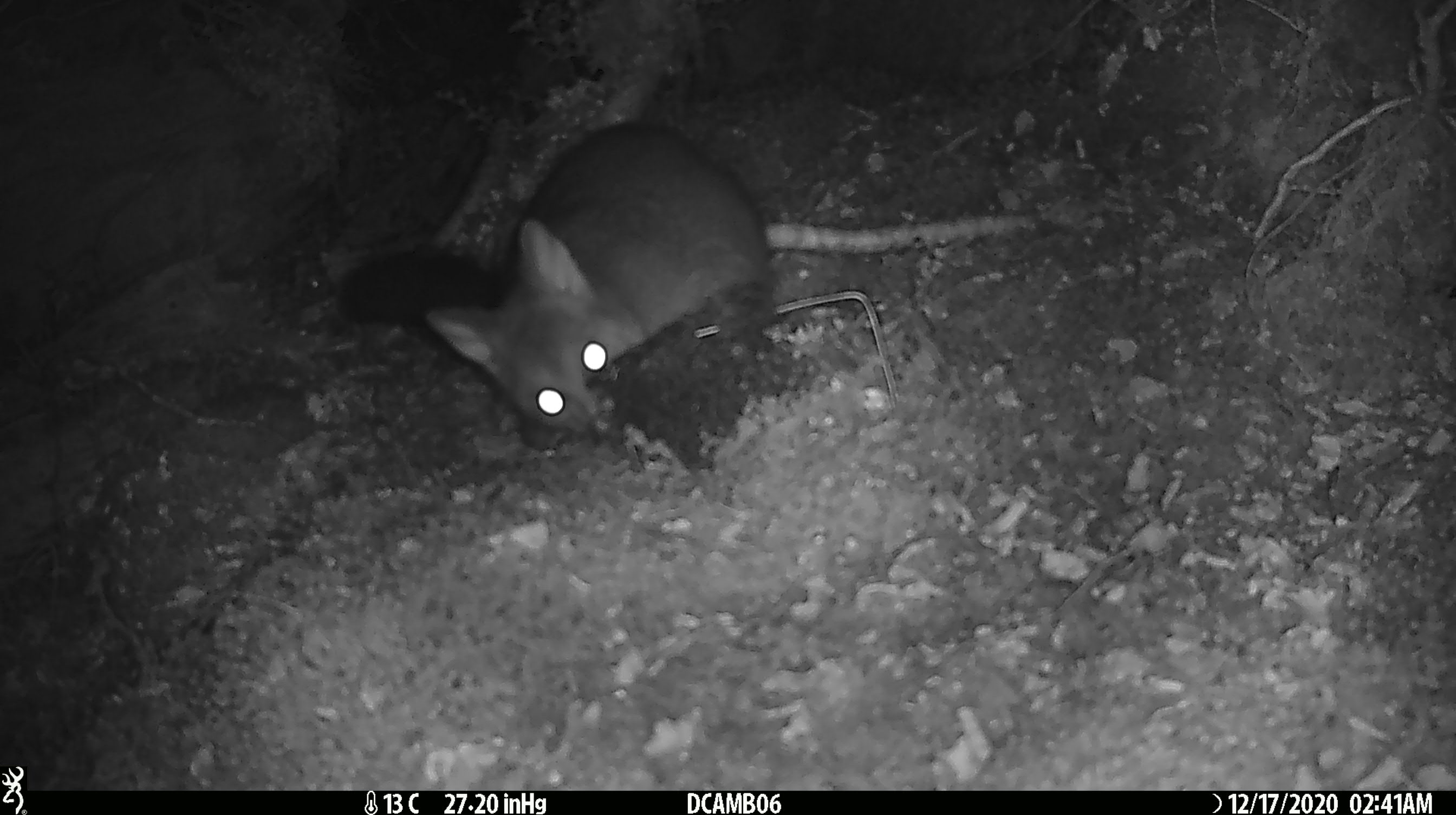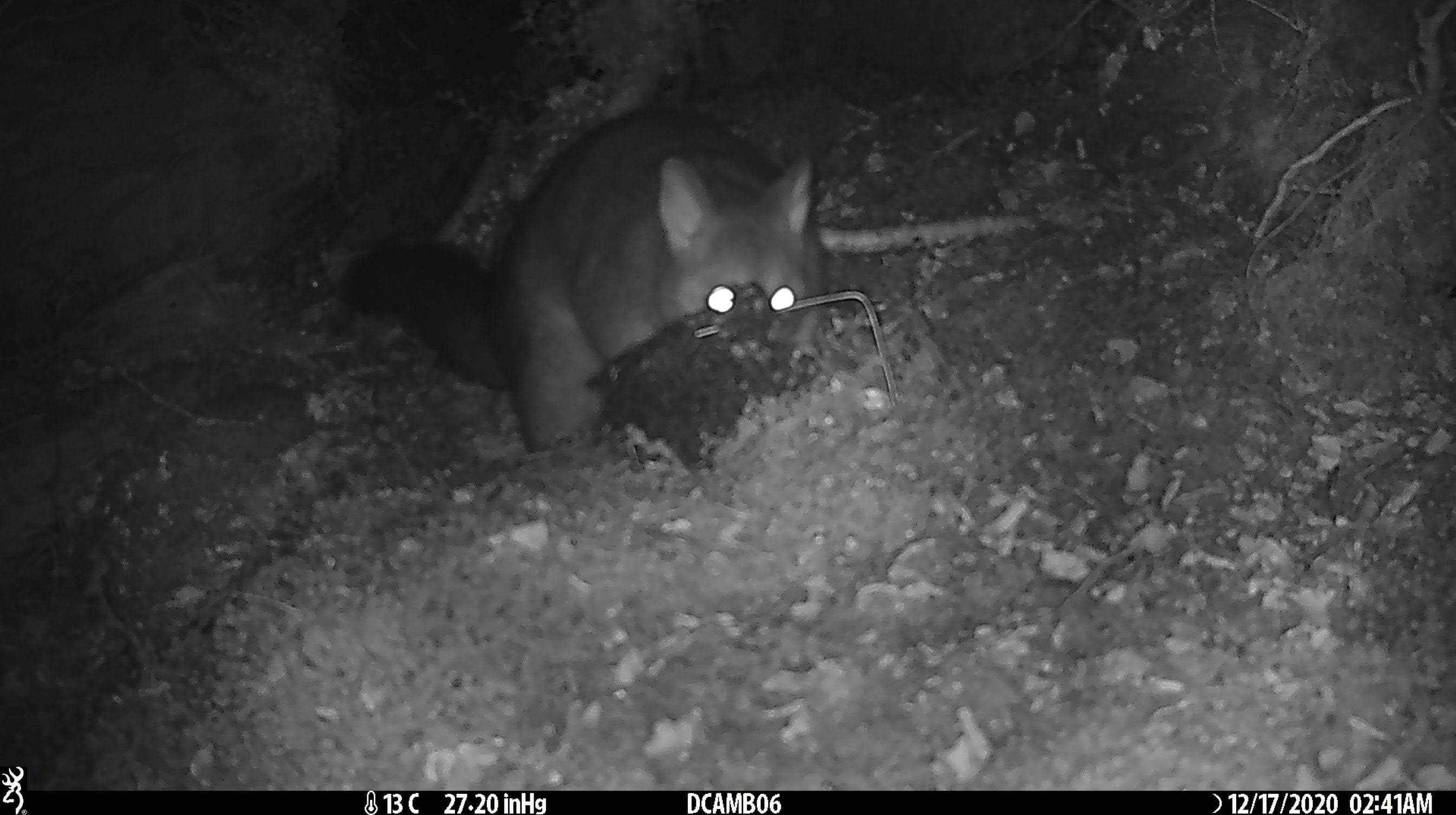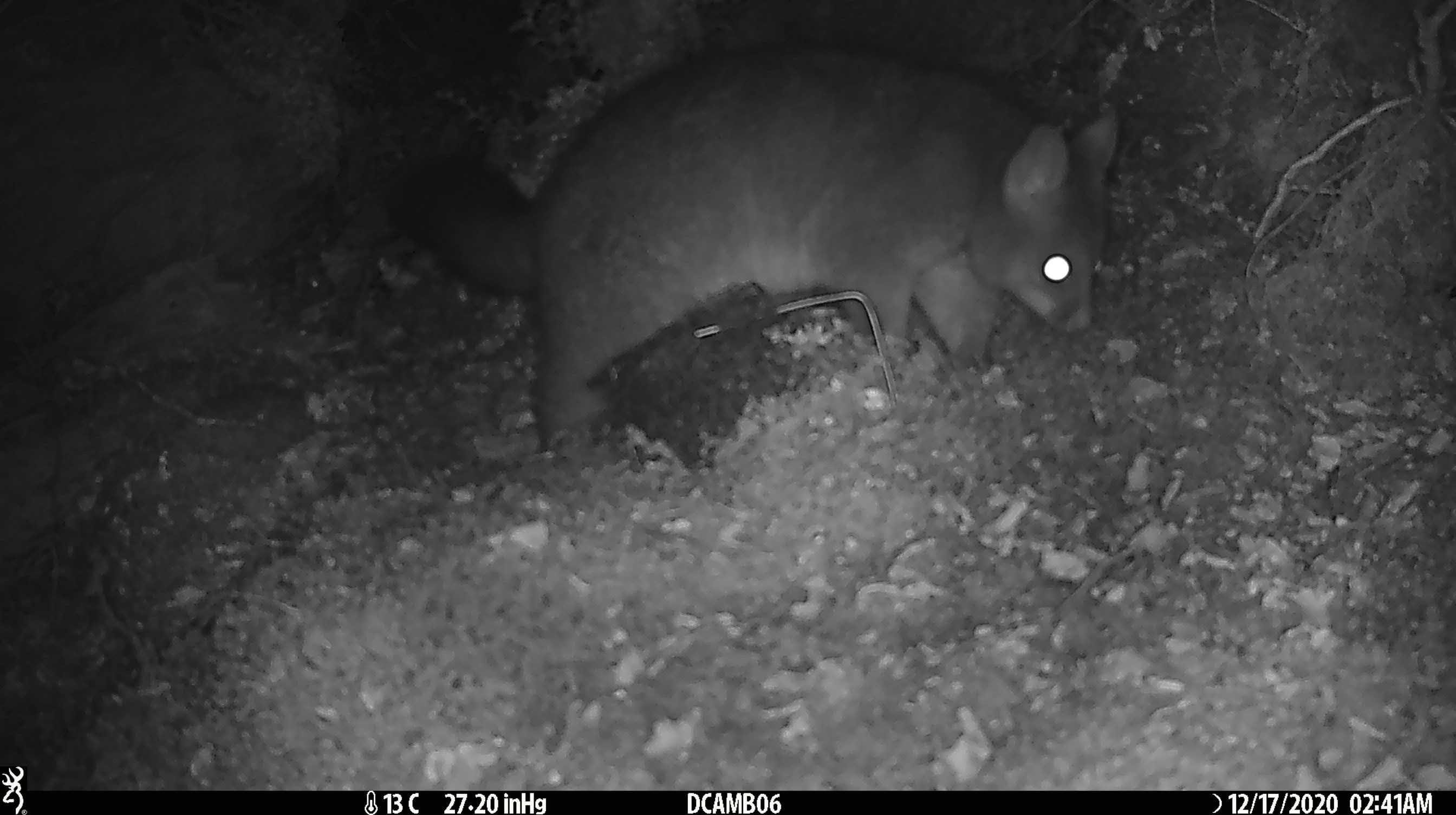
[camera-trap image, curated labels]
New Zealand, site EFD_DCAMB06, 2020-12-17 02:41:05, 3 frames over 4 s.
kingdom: Animalia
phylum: Chordata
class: Mammalia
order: Diprotodontia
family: Phalangeridae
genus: Trichosurus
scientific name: Trichosurus vulpecula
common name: common brushtail possum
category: possum